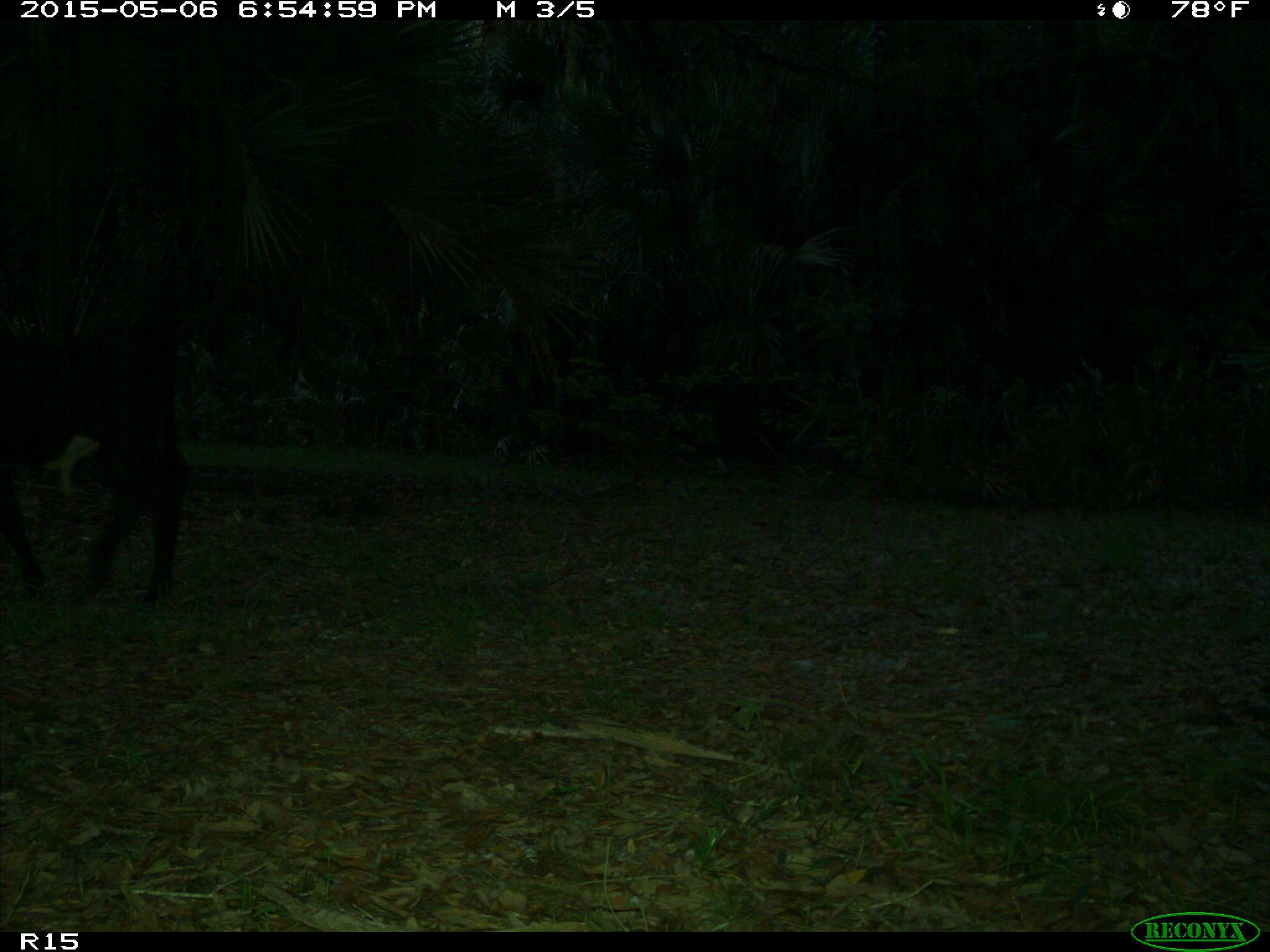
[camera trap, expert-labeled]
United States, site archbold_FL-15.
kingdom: Animalia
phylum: Chordata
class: Mammalia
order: Artiodactyla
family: Bovidae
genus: Bos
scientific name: Bos taurus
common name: domestic cow